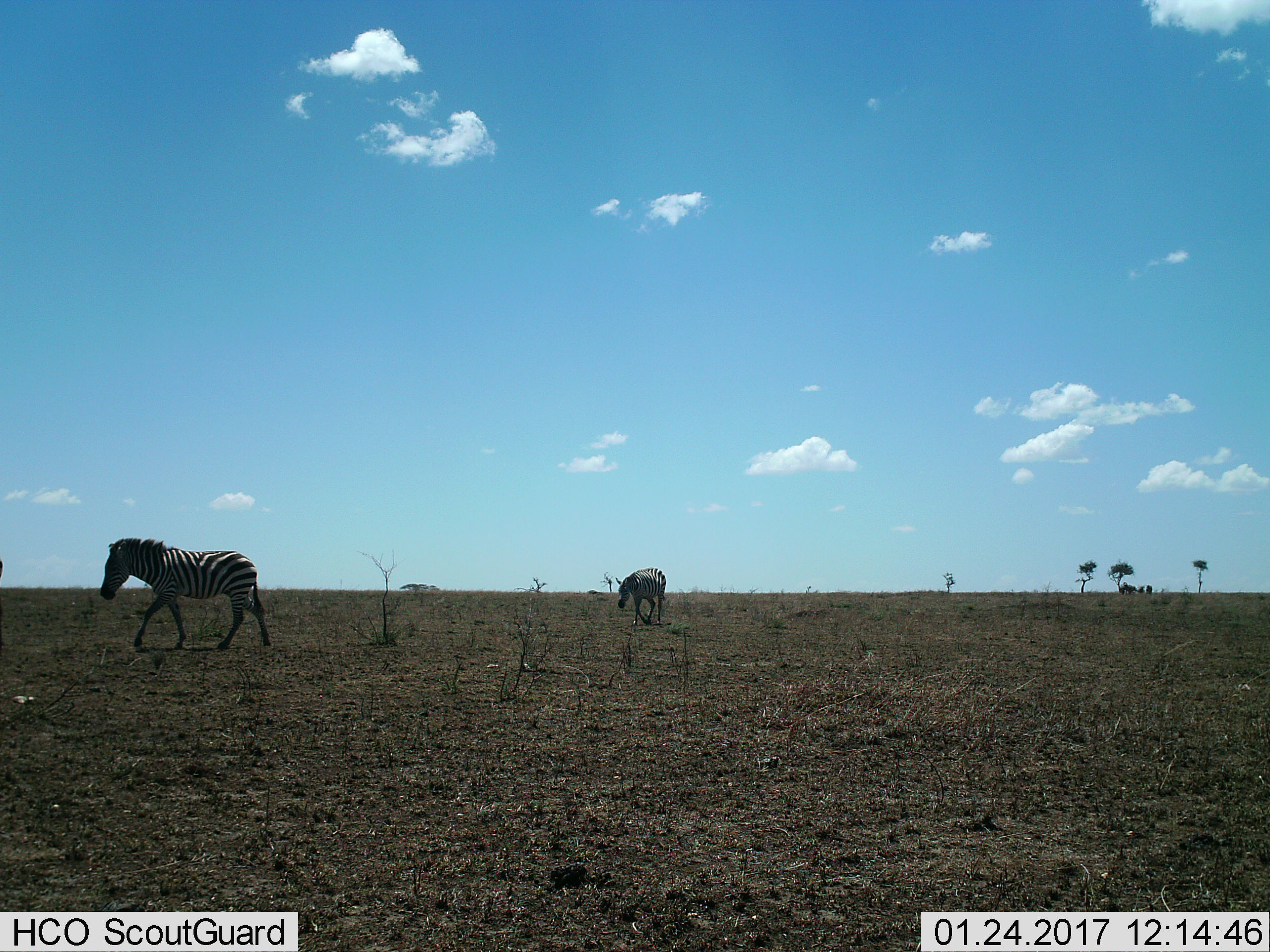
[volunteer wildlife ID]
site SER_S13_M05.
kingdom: Animalia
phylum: Chordata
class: Mammalia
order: Perissodactyla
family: Equidae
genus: Equus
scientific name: Equus quagga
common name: plains zebra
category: zebraplains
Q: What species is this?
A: Zebraplains (plains zebra) (Equus quagga).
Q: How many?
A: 2.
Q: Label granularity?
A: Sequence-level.